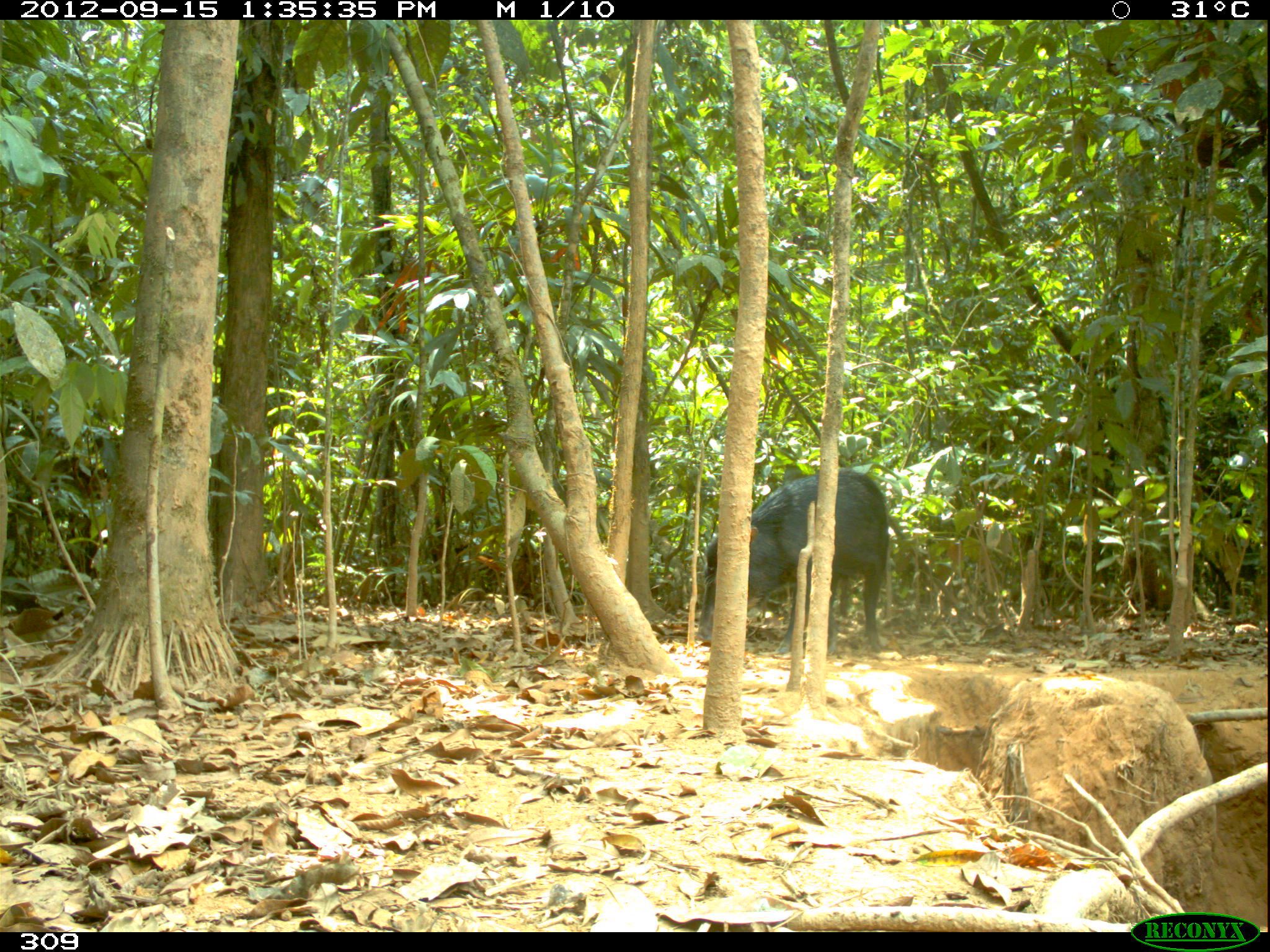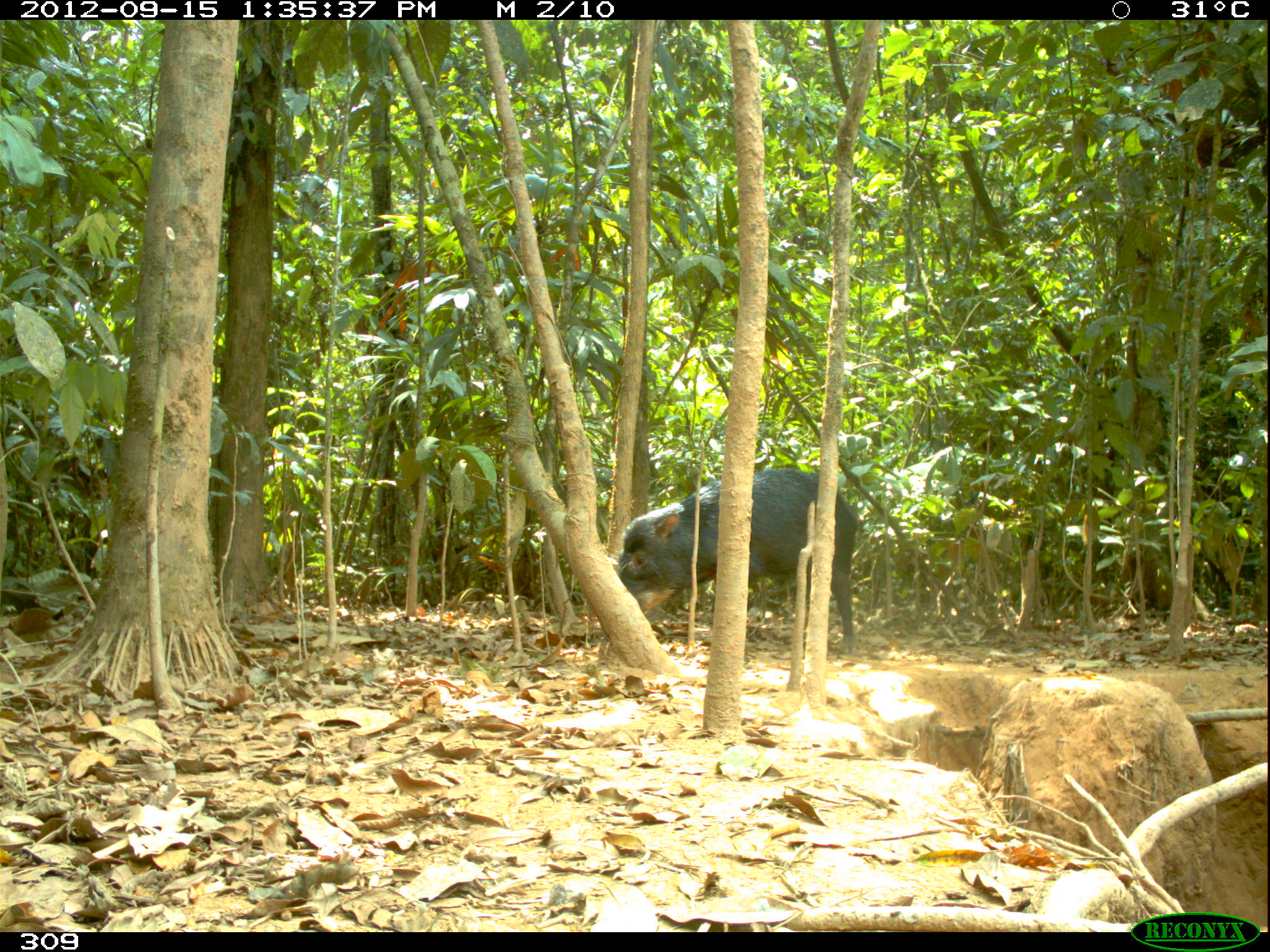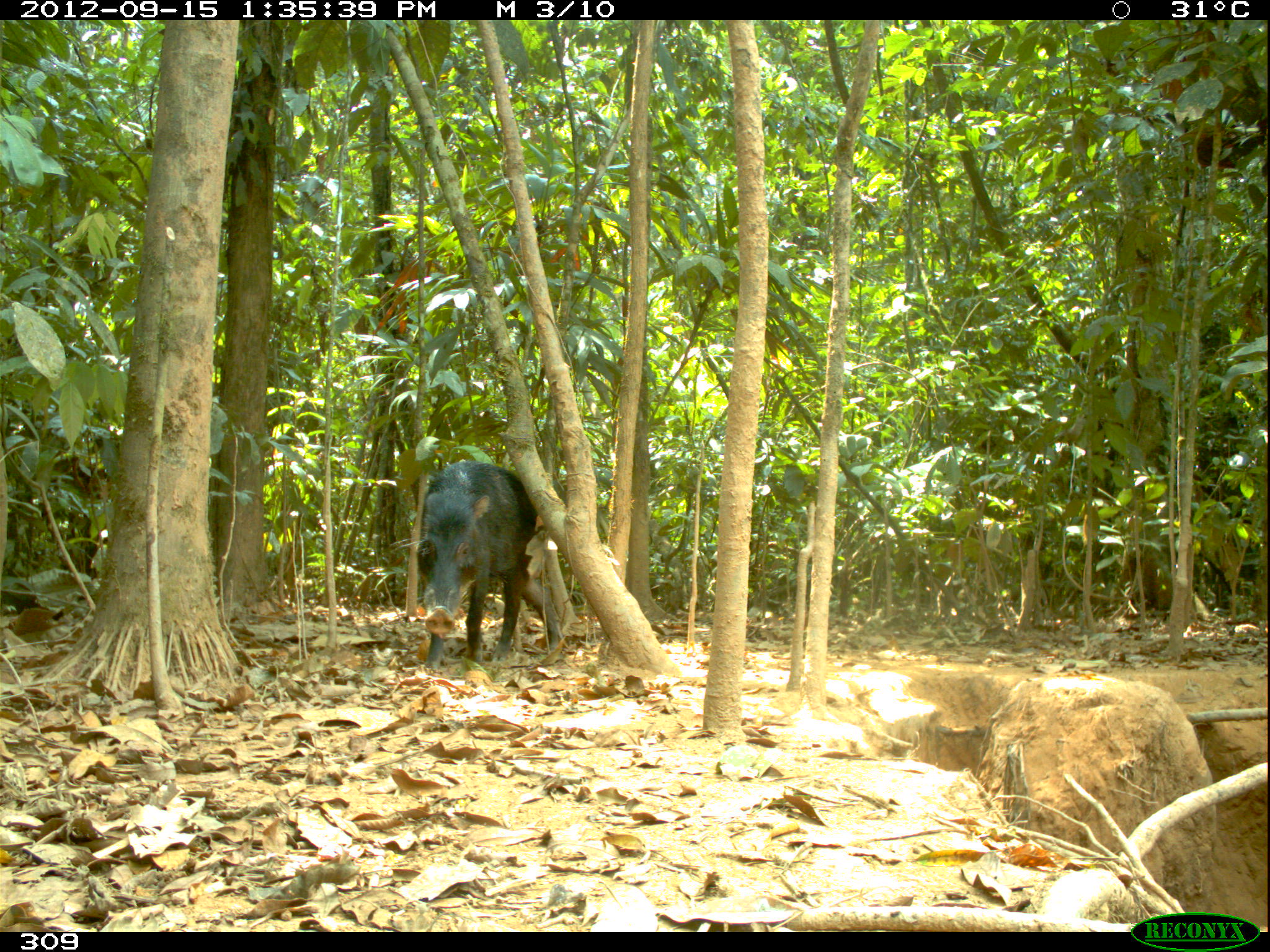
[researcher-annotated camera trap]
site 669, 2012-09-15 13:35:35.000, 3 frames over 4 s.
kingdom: Animalia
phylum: Chordata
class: Mammalia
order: Artiodactyla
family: Tayassuidae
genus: Tayassu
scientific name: Tayassu pecari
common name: white-lipped peccary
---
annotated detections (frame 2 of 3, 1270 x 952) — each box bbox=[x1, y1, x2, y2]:
tayassu pecari: bbox=[616, 467, 859, 654]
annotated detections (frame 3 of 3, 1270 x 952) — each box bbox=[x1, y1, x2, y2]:
tayassu pecari: bbox=[407, 458, 538, 669]